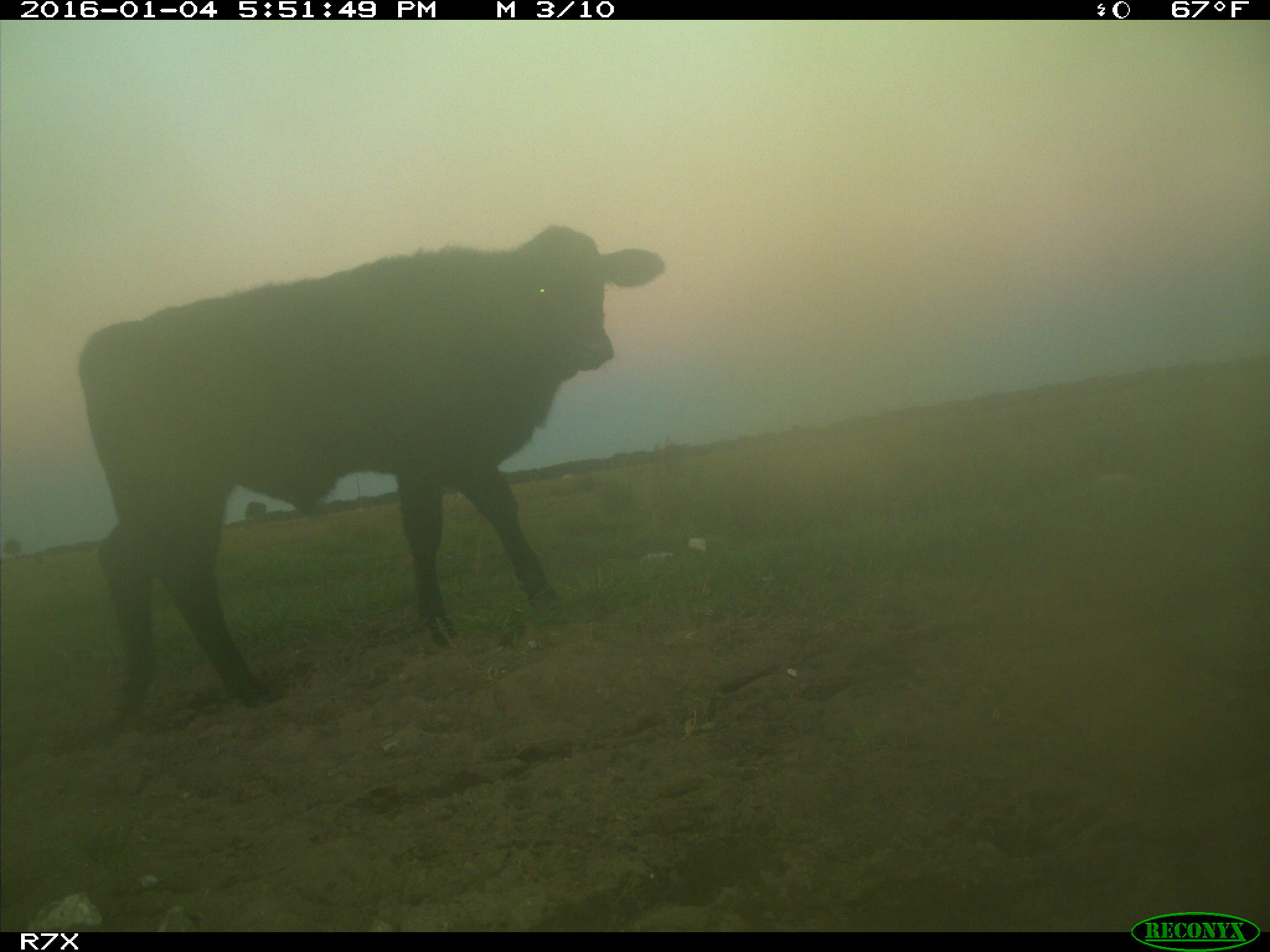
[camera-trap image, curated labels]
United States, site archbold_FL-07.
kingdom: Animalia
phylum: Chordata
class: Mammalia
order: Artiodactyla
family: Bovidae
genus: Bos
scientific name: Bos taurus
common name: domestic cow